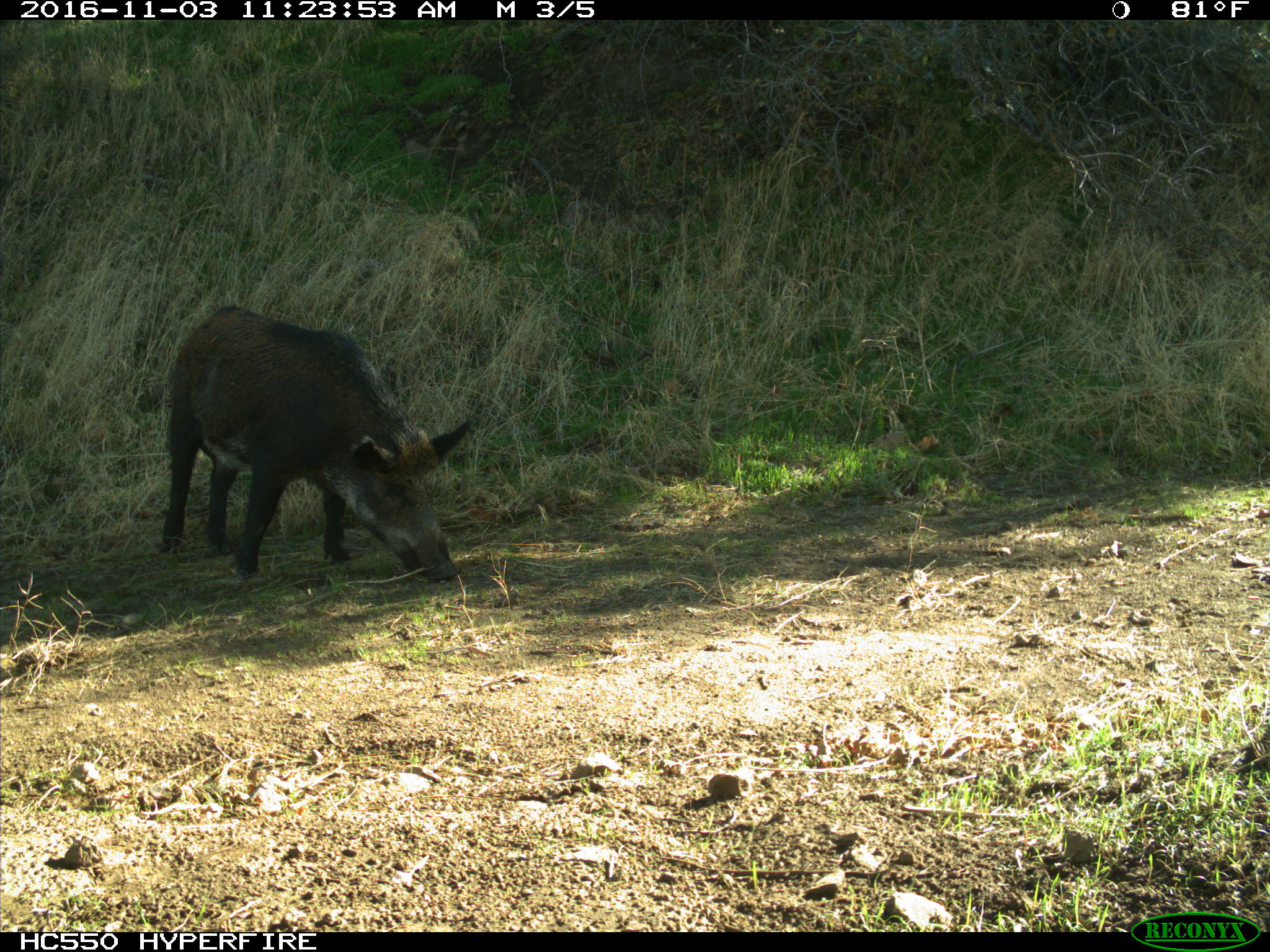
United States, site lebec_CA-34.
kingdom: Animalia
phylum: Chordata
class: Mammalia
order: Artiodactyla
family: Suidae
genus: Sus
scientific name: Sus scrofa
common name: wild boar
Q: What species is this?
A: Sus scrofa (wild boar).